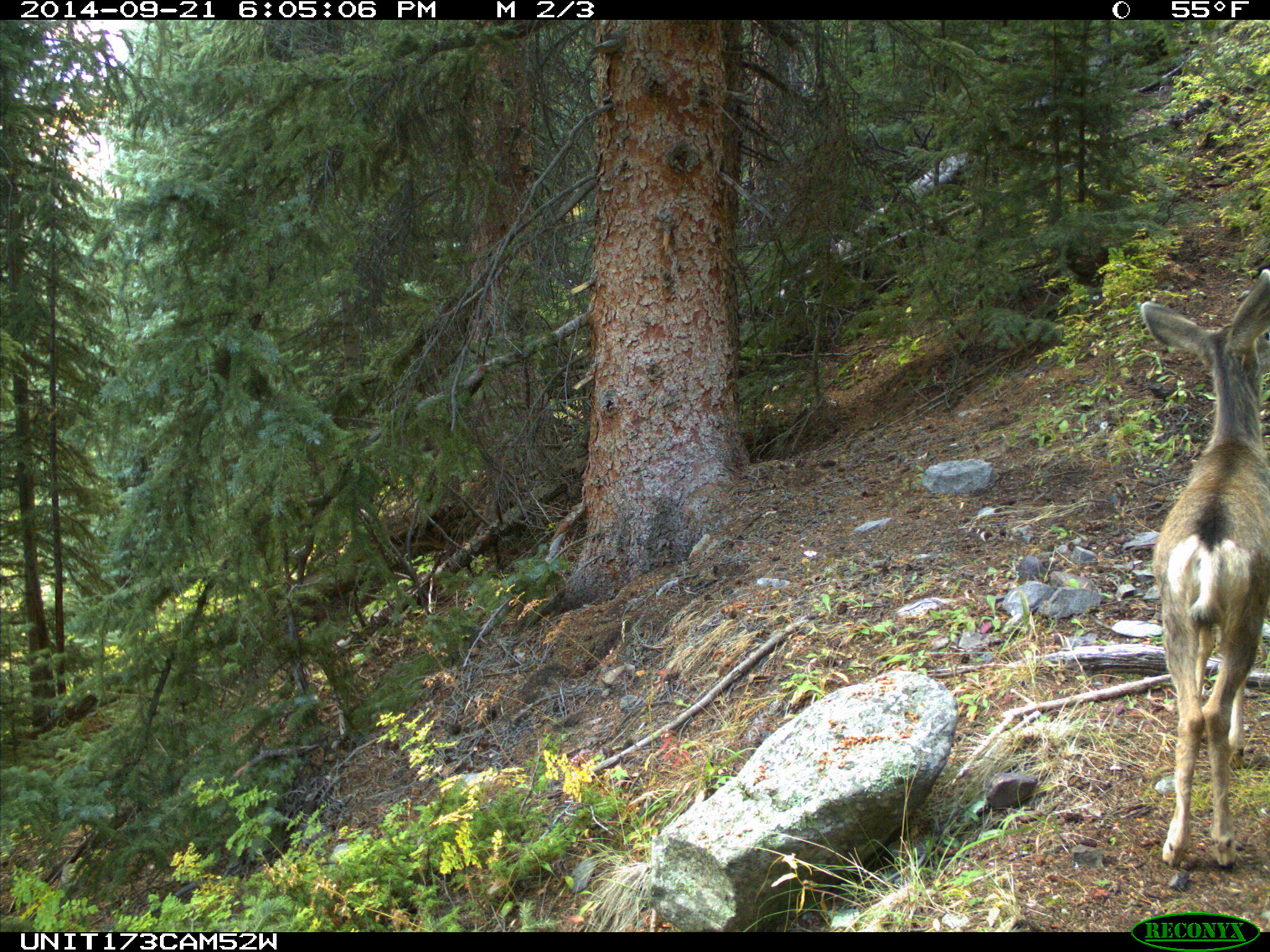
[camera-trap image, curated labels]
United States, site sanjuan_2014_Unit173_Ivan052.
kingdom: Animalia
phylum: Chordata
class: Mammalia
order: Artiodactyla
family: Cervidae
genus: Odocoileus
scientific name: Odocoileus hemionus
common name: mule deer